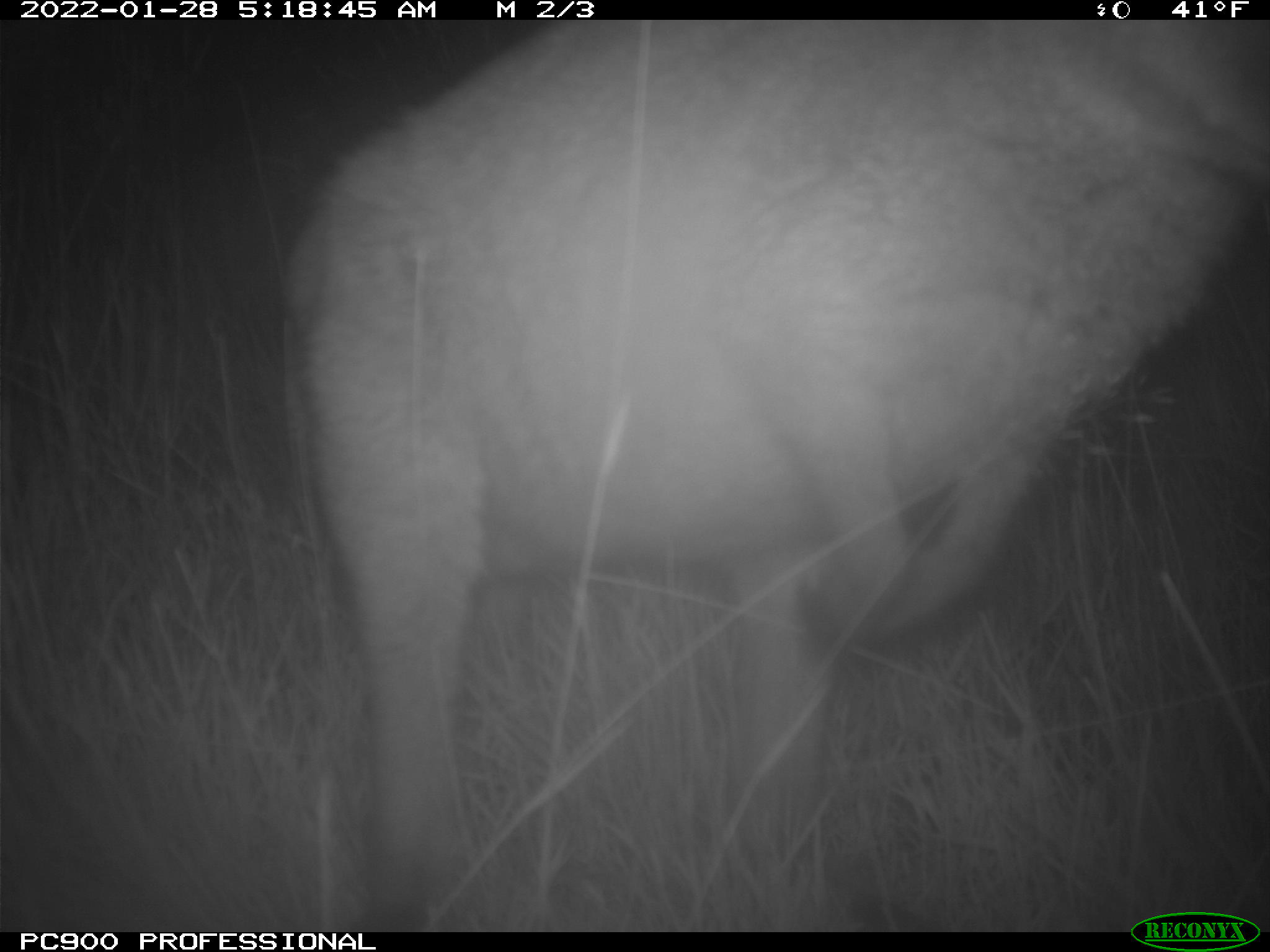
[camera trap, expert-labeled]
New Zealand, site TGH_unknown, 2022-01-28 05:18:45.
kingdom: Animalia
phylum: Chordata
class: Mammalia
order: Diprotodontia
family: Macropodidae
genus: Notamacropus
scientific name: Notamacropus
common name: wallaby